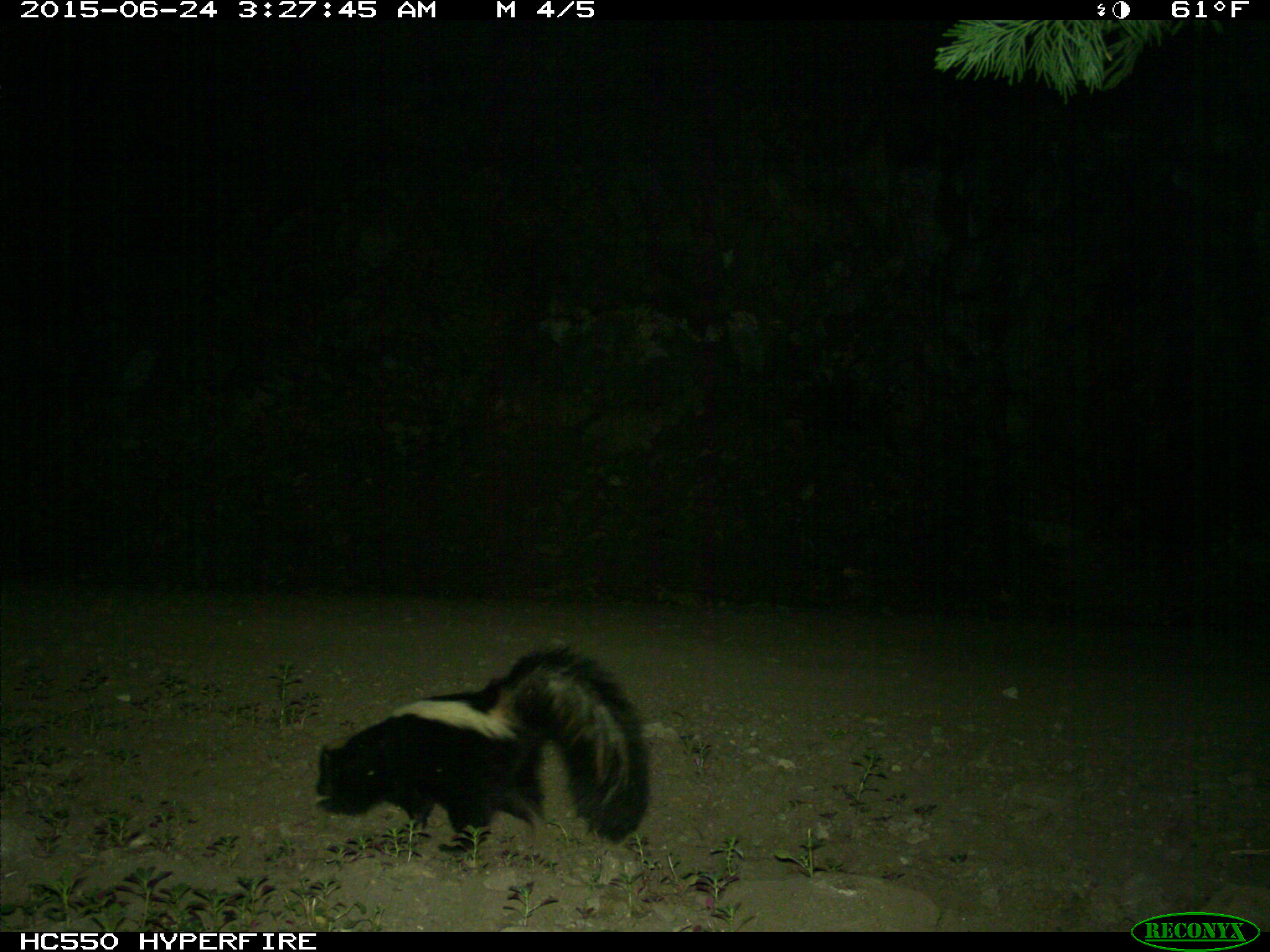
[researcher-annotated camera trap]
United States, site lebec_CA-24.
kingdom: Animalia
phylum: Chordata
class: Mammalia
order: Carnivora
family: Mephitidae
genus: Mephitis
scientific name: Mephitis mephitis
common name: striped skunk